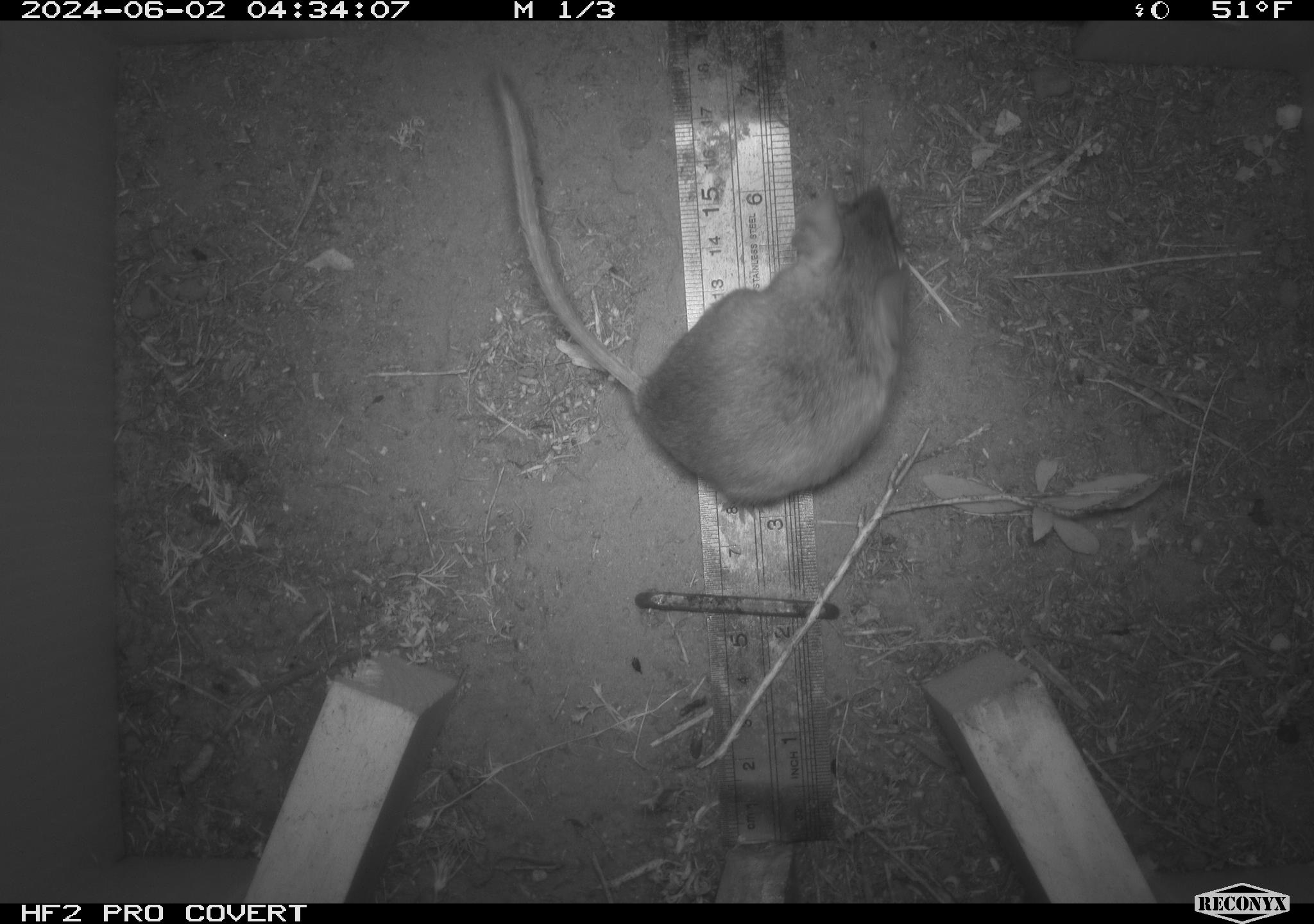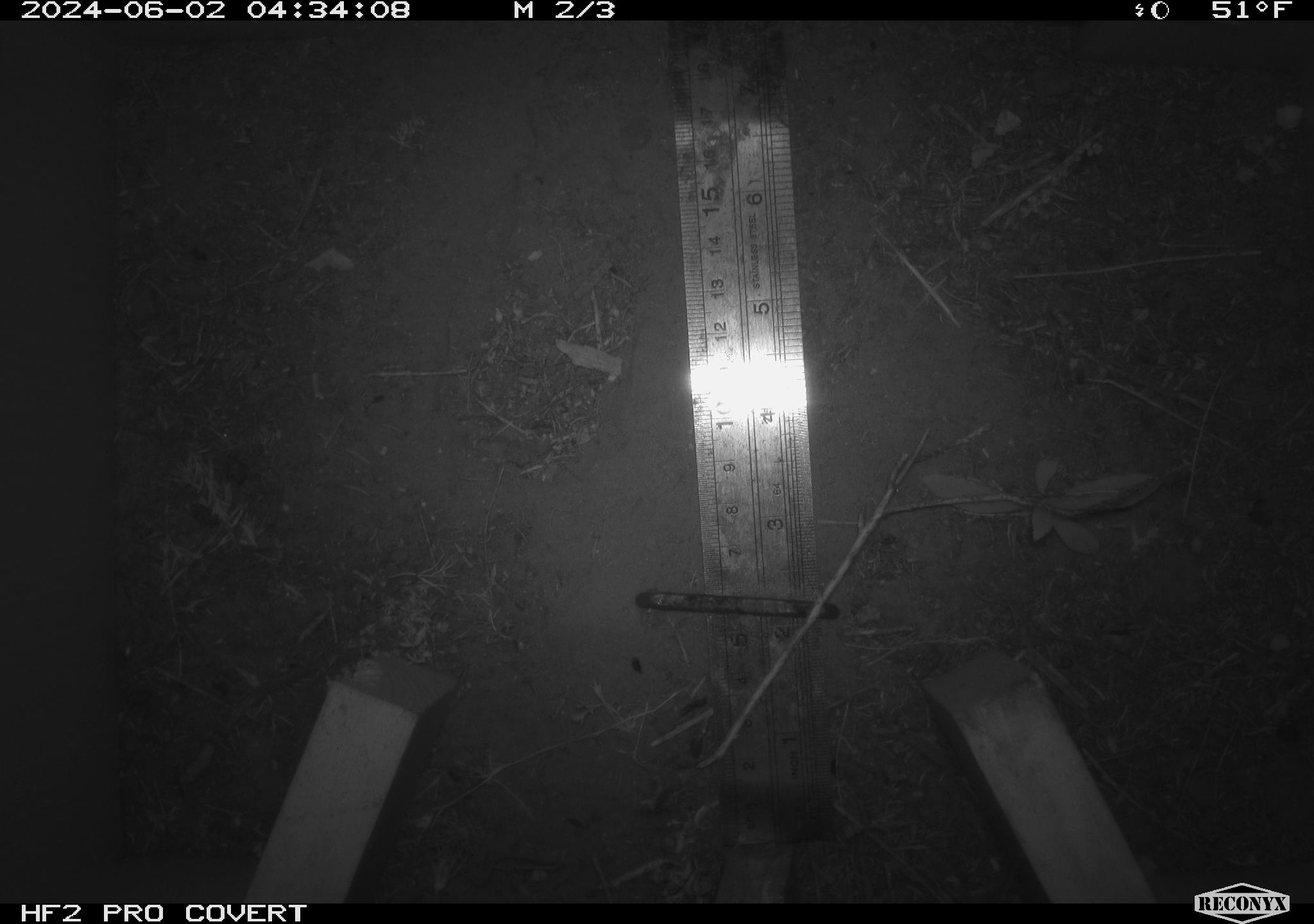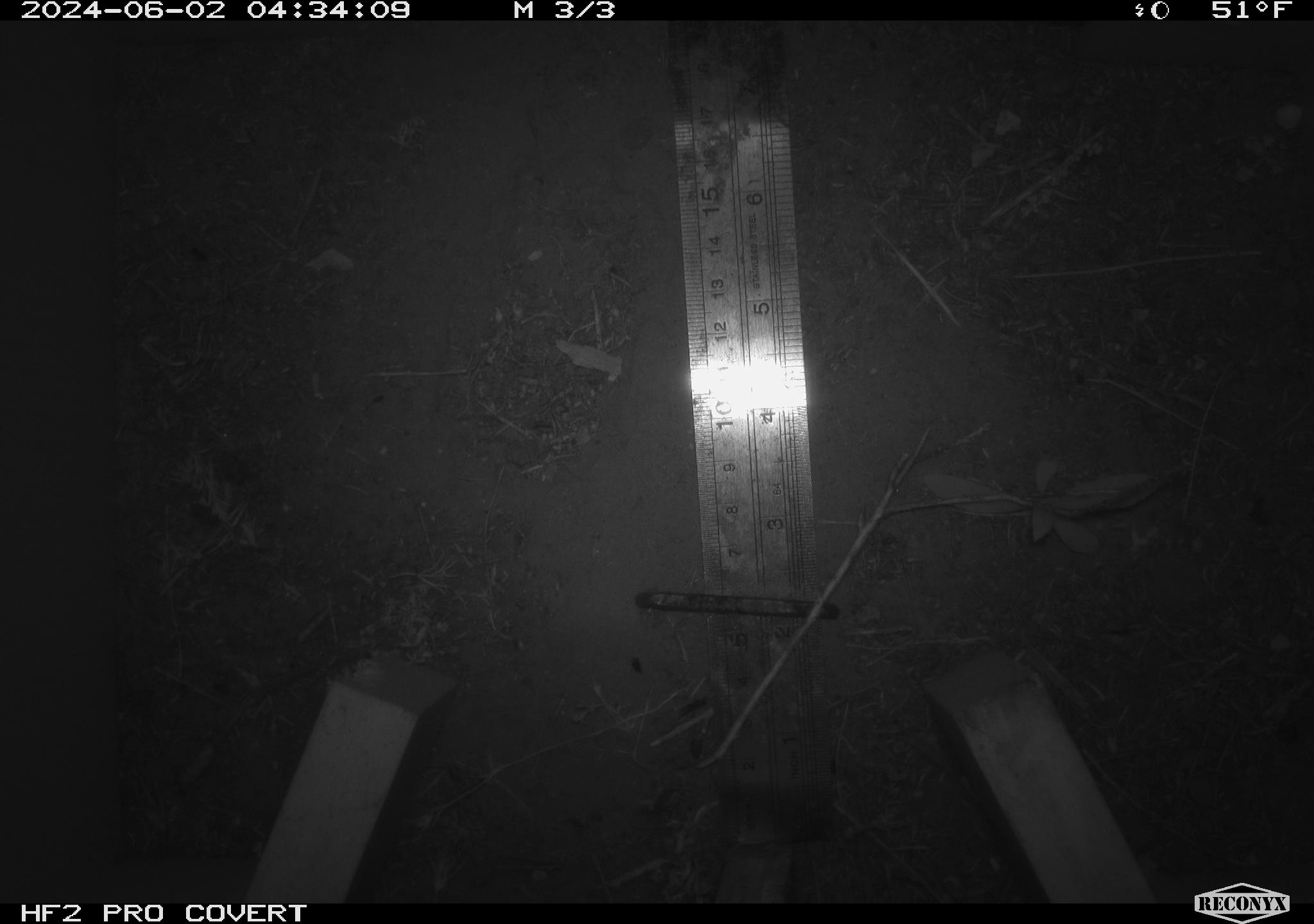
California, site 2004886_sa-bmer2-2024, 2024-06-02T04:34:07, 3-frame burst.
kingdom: Animalia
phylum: Chordata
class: Mammalia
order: Rodentia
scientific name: Rodentia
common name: woodrat or rat or mouse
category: woodrat or rat or mouse species